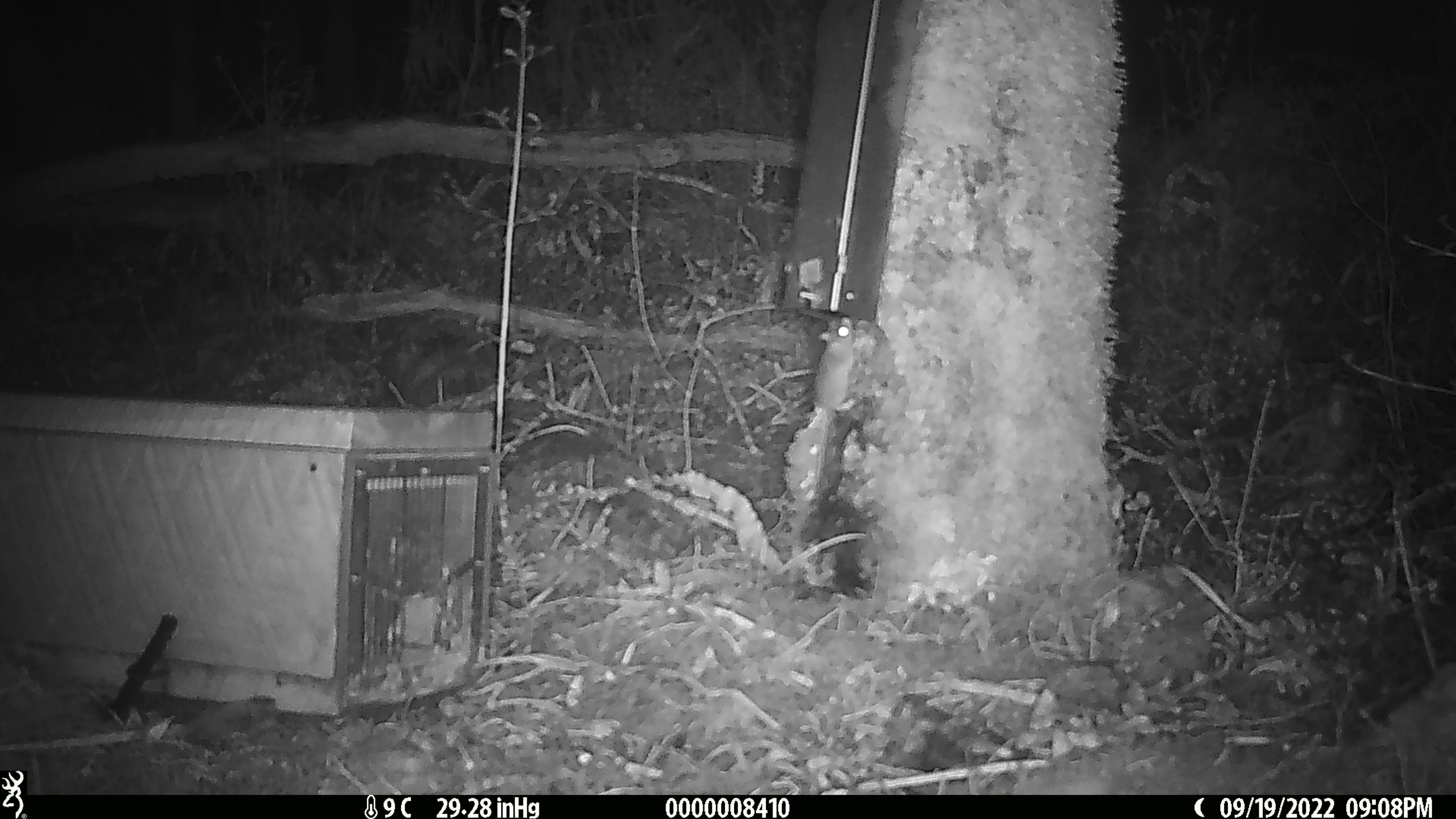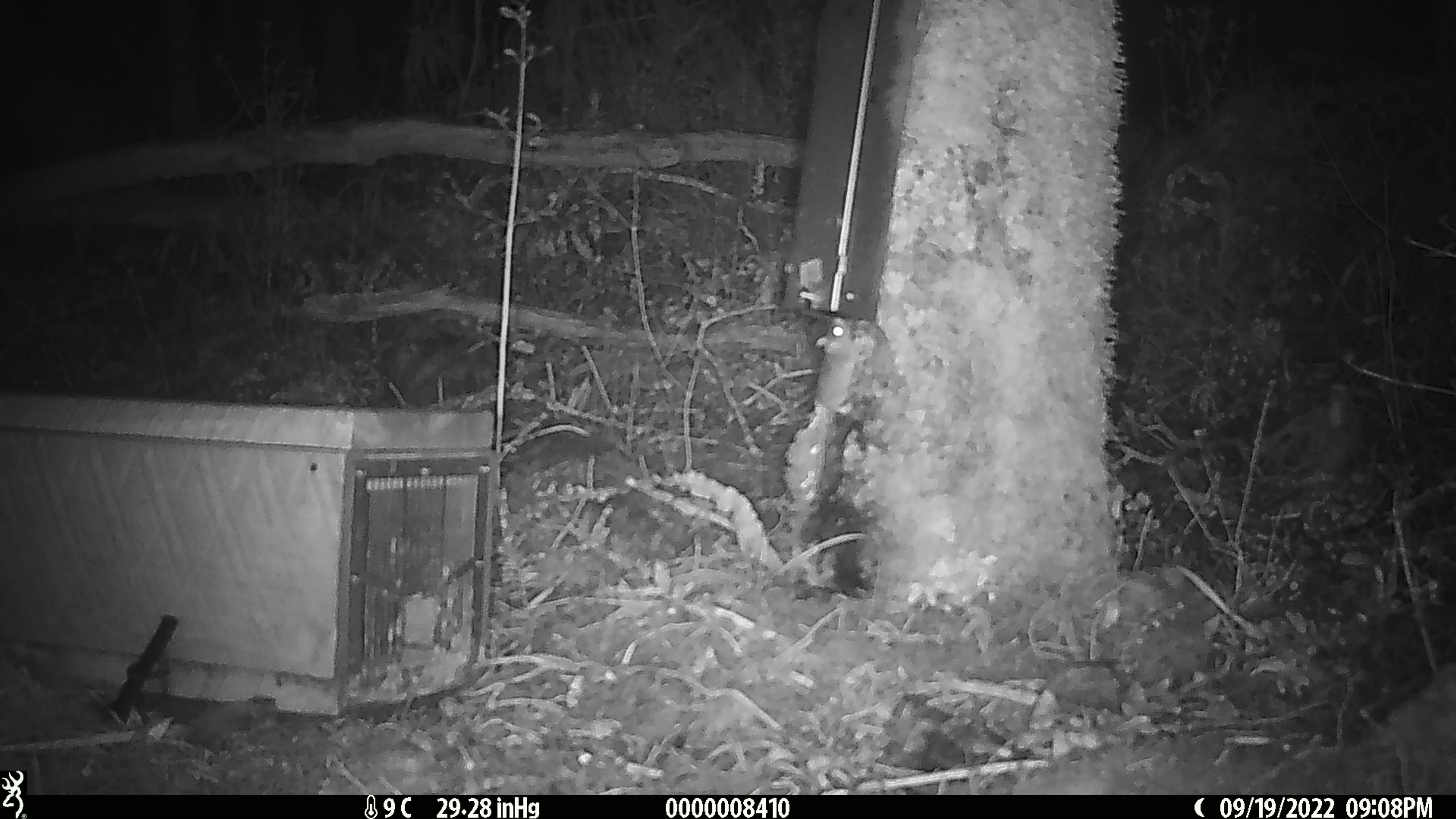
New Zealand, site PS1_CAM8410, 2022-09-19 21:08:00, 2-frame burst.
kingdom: Animalia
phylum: Chordata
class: Mammalia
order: Rodentia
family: Muridae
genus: Mus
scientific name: Mus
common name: mouse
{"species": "mouse (Mus)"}